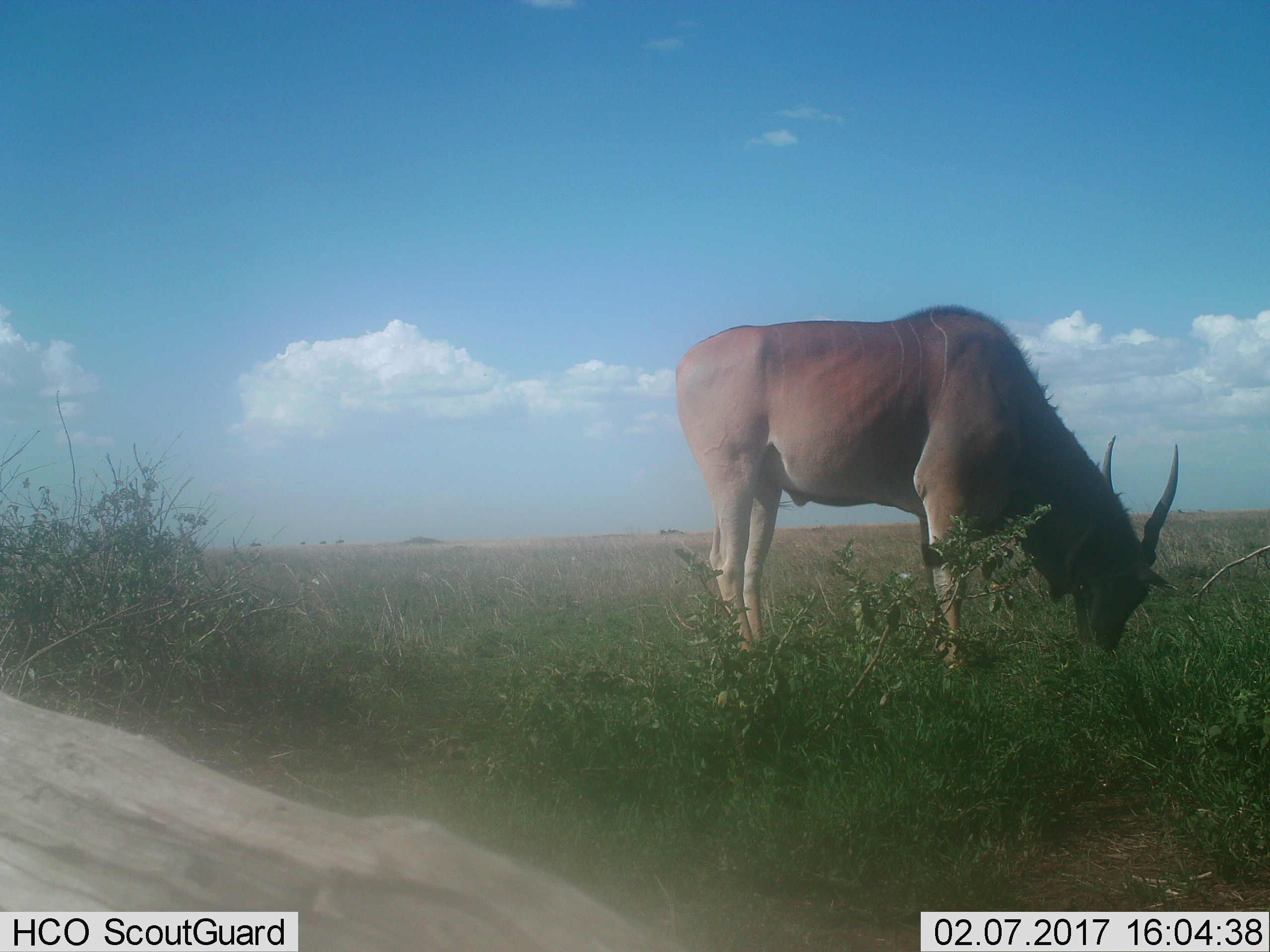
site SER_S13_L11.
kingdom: Animalia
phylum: Chordata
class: Mammalia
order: Artiodactyla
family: Bovidae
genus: Tragelaphus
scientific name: Tragelaphus oryx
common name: eland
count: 1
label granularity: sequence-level